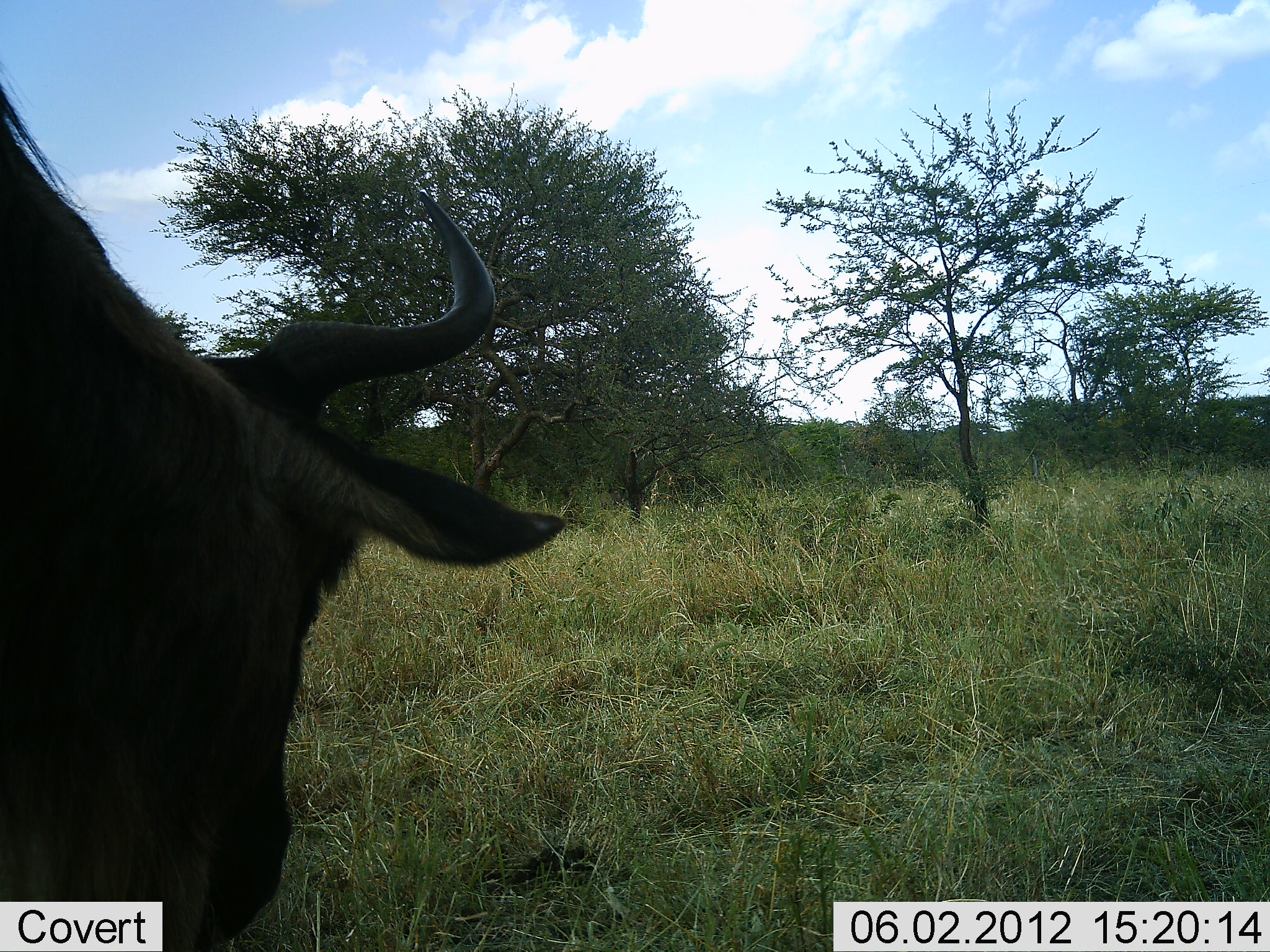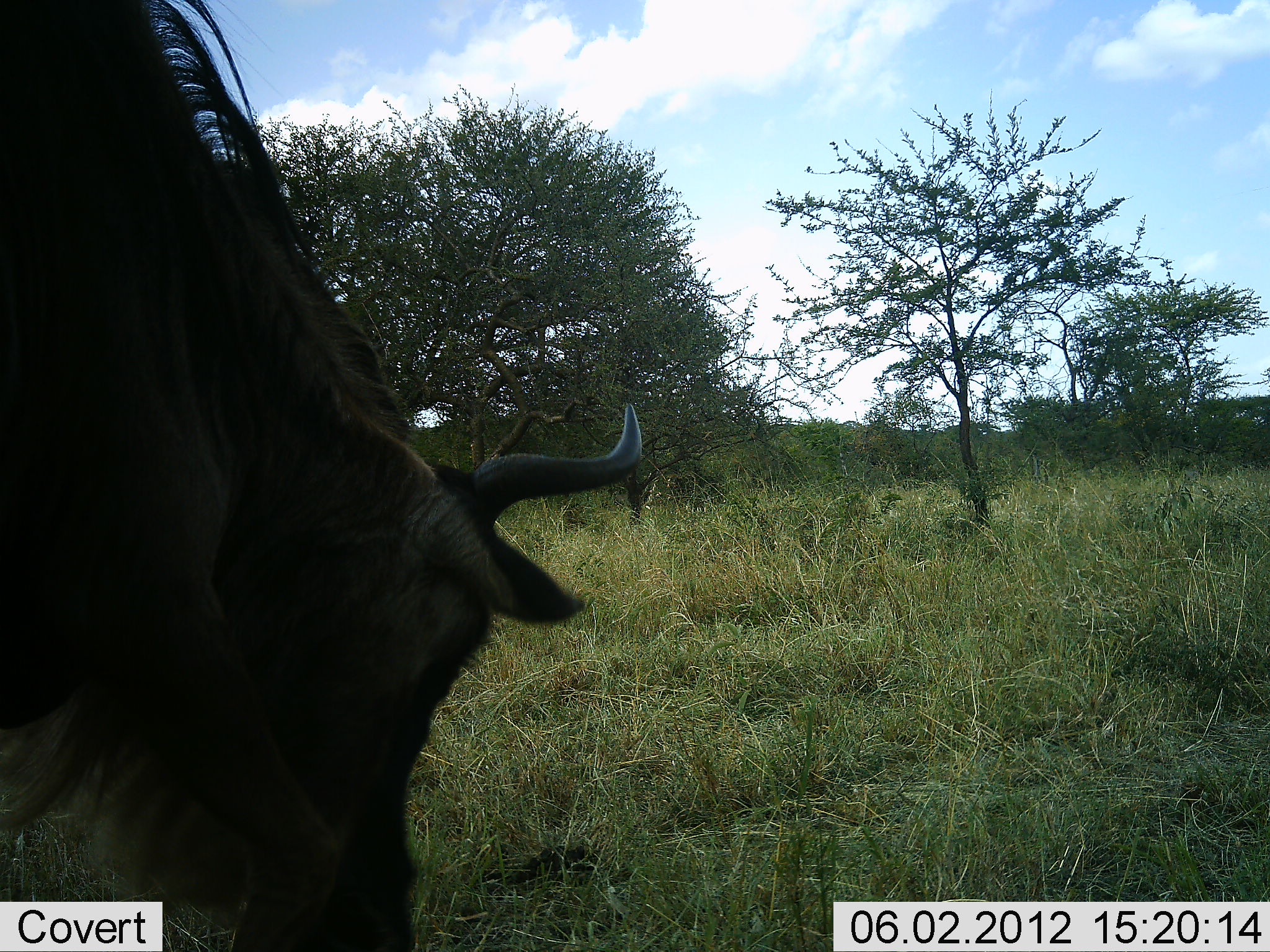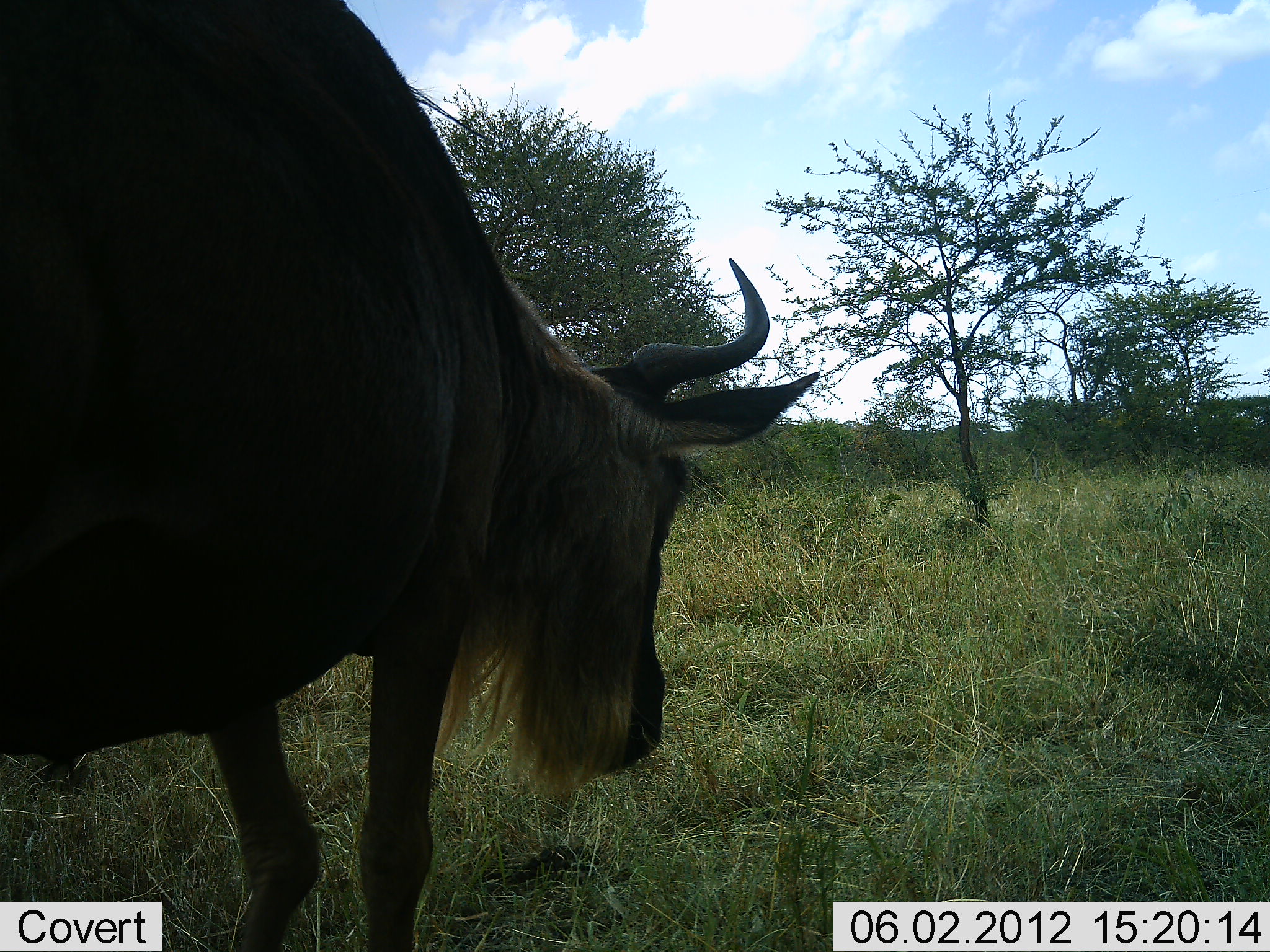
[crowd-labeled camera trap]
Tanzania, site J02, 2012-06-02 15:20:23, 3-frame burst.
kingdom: Animalia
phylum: Chordata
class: Mammalia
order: Artiodactyla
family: Bovidae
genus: Connochaetes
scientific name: Connochaetes taurinus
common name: blue wildebeest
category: wildebeest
Wildebeest (blue wildebeest) (Connochaetes taurinus), count 1. Behavior (volunteer vote fractions): standing 10%, resting 0%, moving 50%, interacting 0%. Young present (vote fraction): 0%. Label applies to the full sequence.